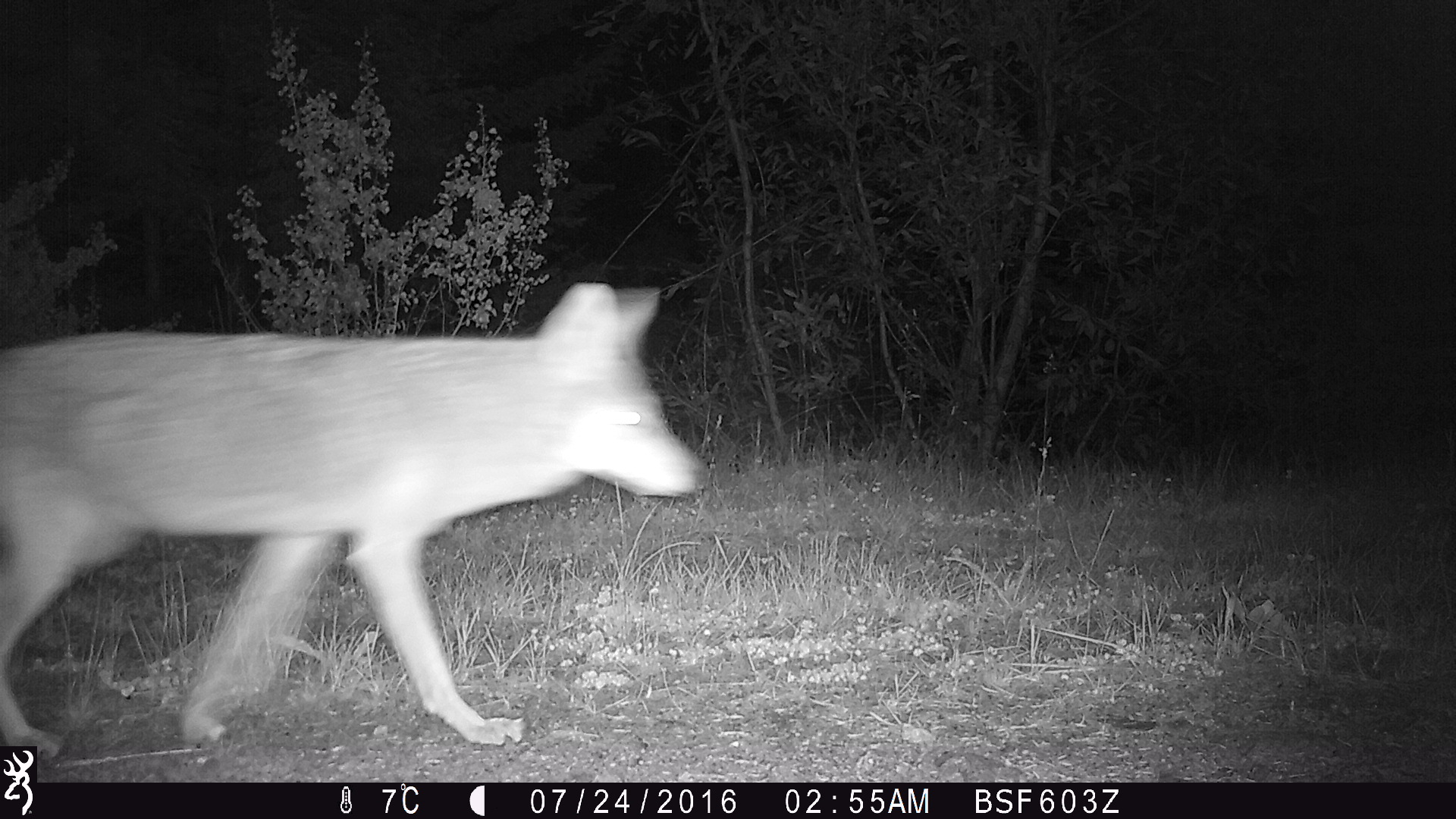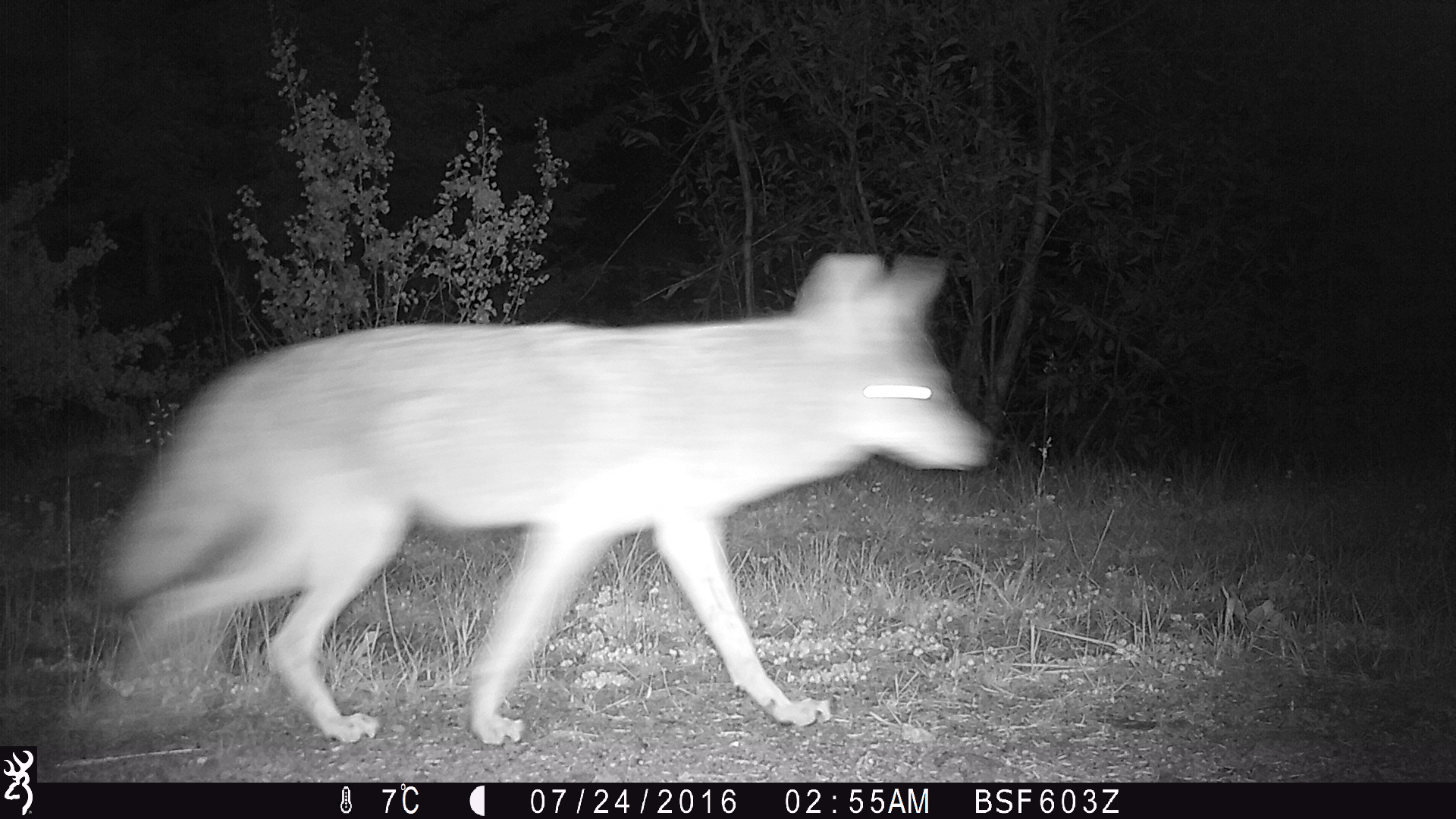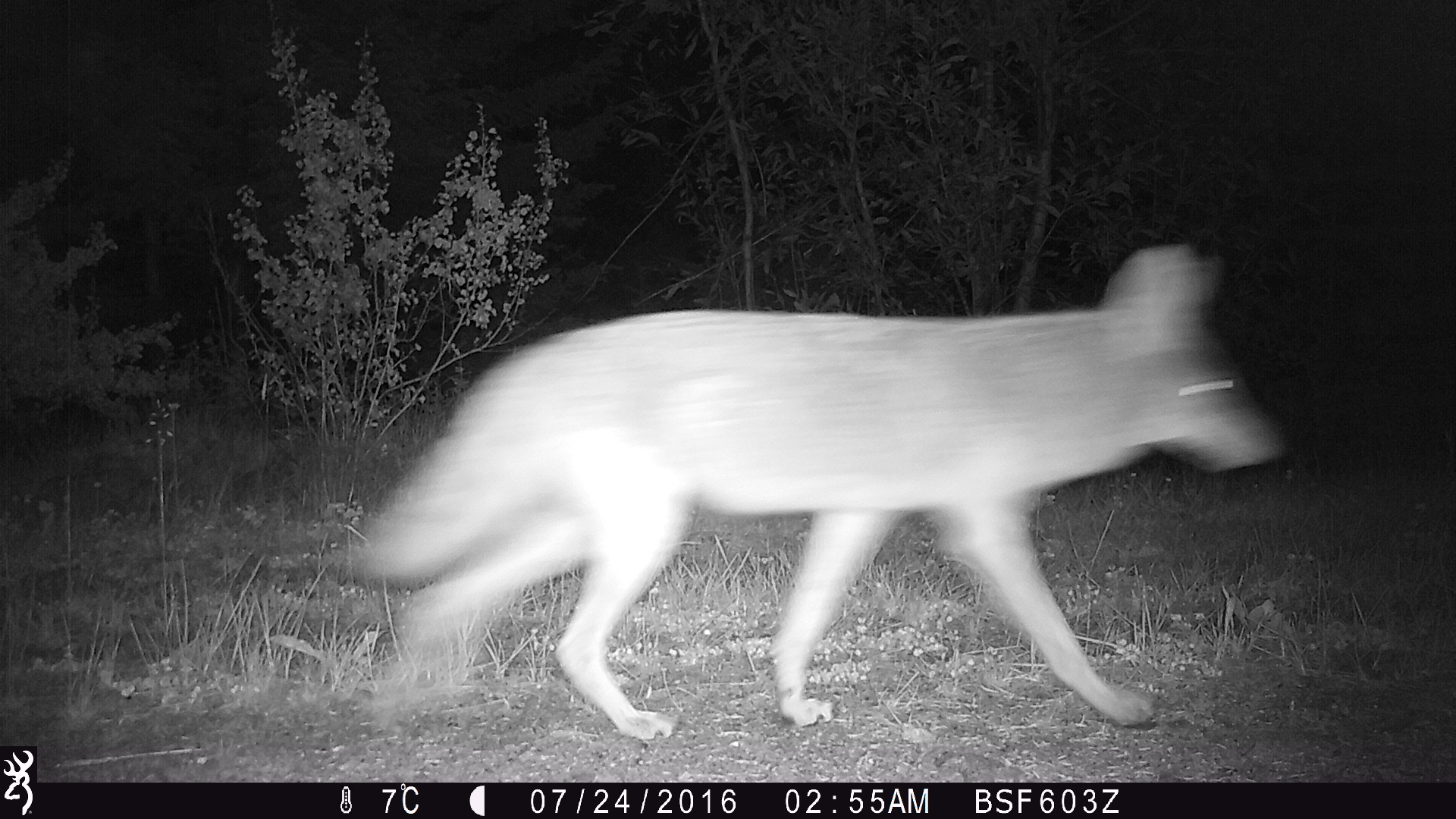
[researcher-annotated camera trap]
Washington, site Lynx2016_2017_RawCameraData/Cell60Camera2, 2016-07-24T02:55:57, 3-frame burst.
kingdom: Animalia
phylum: Chordata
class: Mammalia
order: Carnivora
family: Canidae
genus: Canis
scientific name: Canis latrans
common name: coyote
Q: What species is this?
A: Canis latrans (coyote).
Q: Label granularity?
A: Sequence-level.